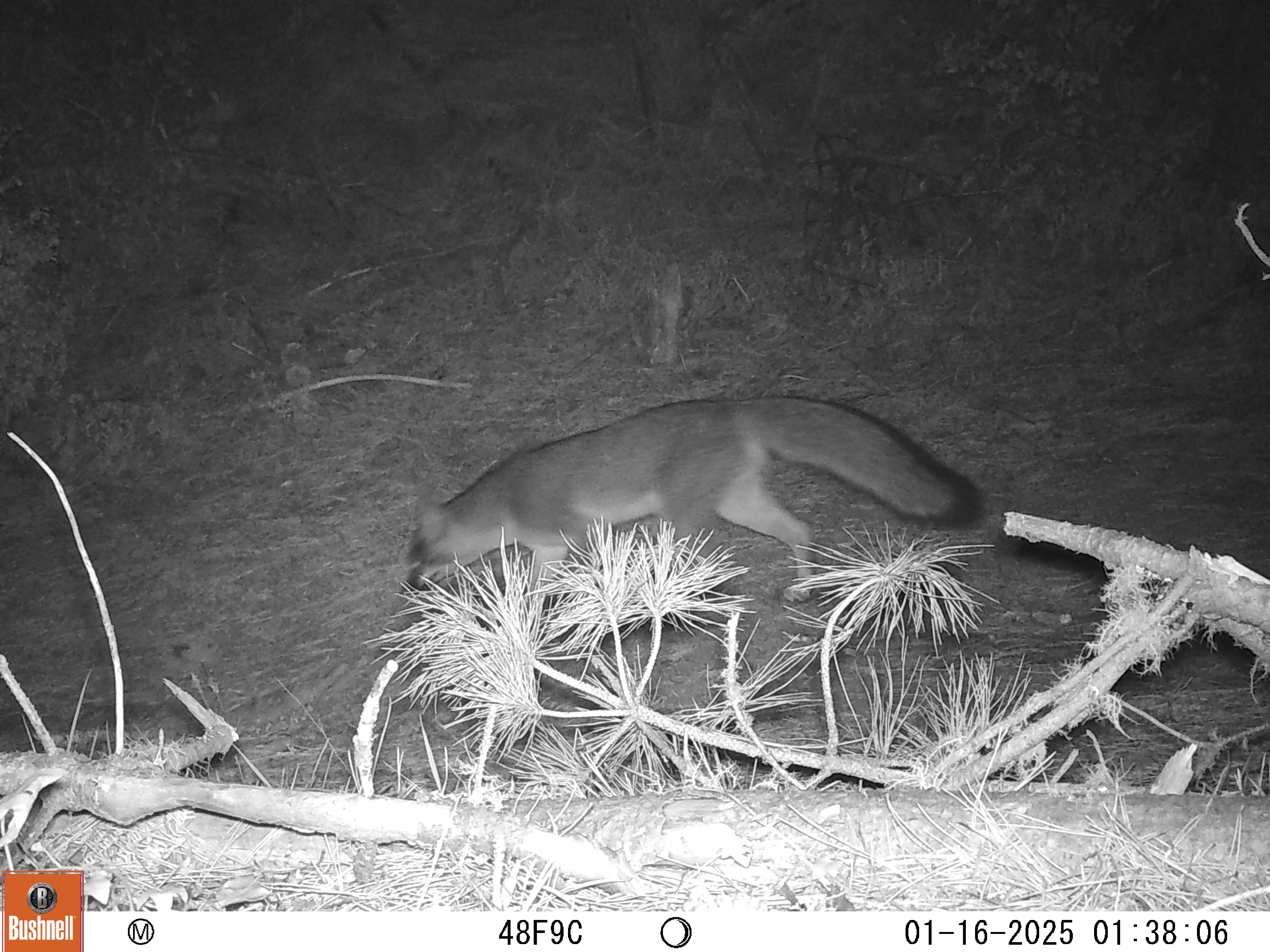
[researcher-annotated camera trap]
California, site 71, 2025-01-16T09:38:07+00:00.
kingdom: Animalia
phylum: Chordata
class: Mammalia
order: Carnivora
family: Canidae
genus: Urocyon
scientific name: Urocyon cinereoargenteus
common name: gray fox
Gray fox (Urocyon cinereoargenteus).